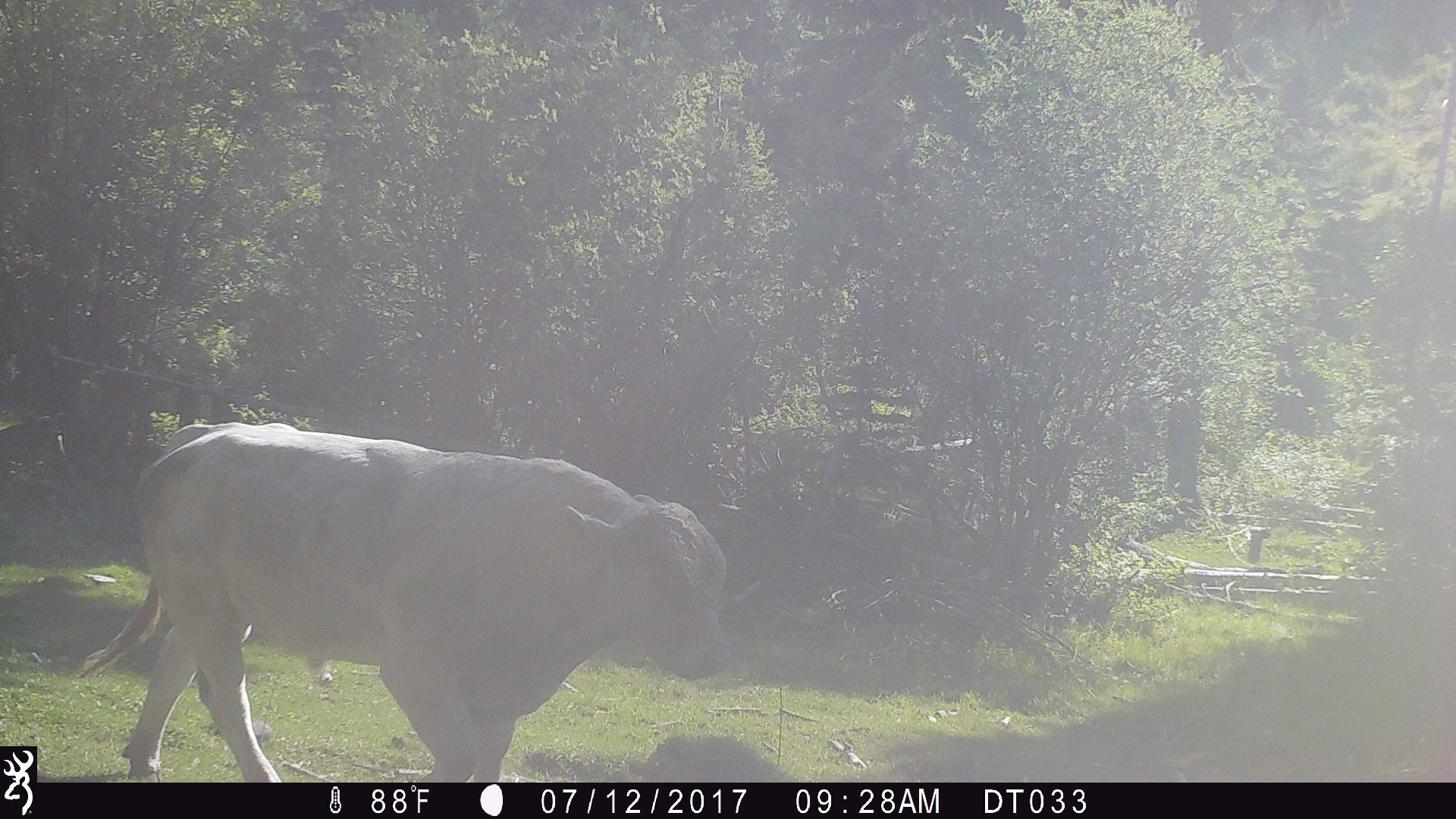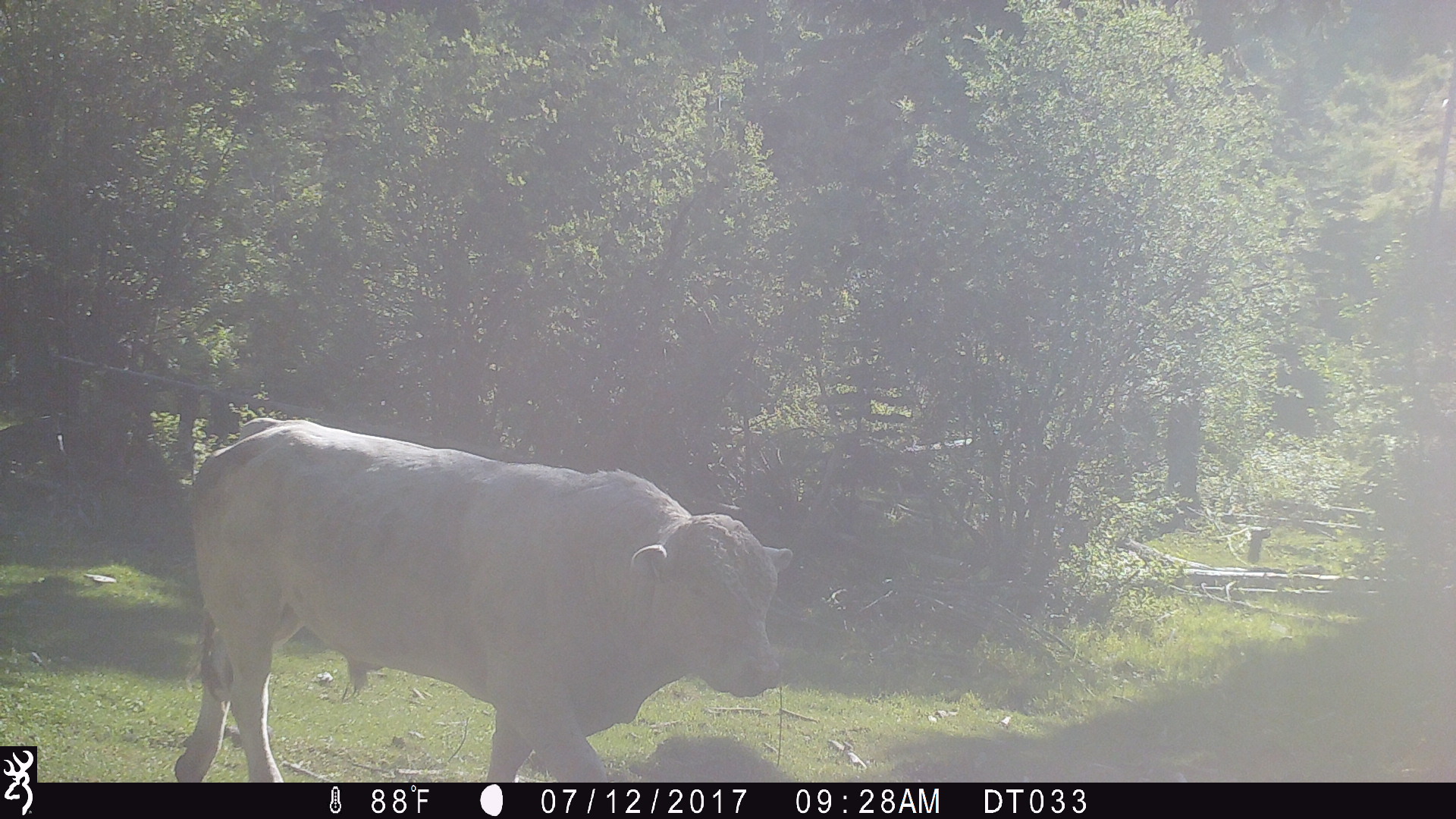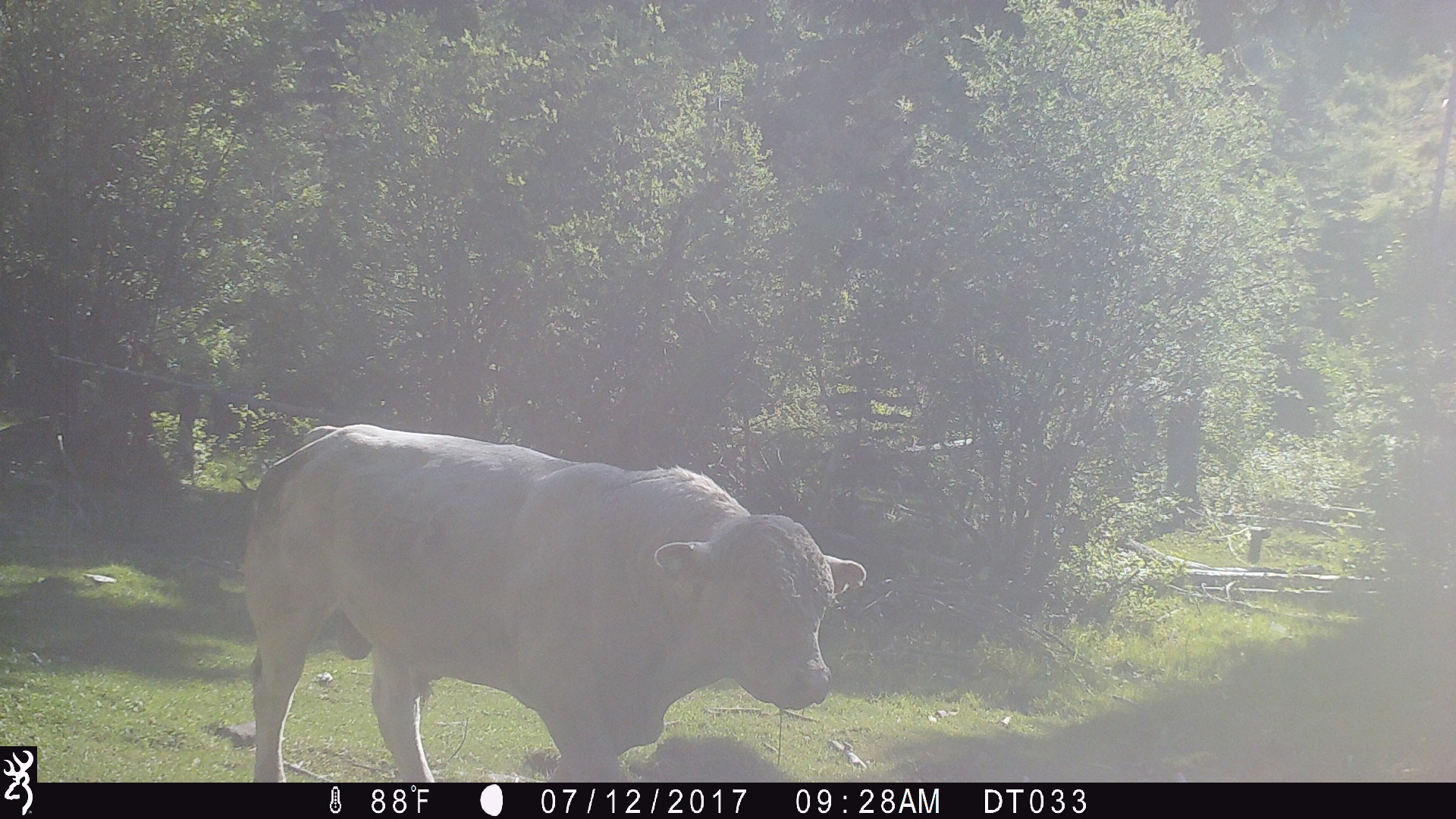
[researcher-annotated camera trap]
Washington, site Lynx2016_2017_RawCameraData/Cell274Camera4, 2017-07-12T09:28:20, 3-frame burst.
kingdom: Animalia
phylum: Chordata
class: Mammalia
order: Artiodactyla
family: Bovidae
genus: Bos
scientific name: Bos taurus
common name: domestic cattle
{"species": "domestic cattle (Bos taurus)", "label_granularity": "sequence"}